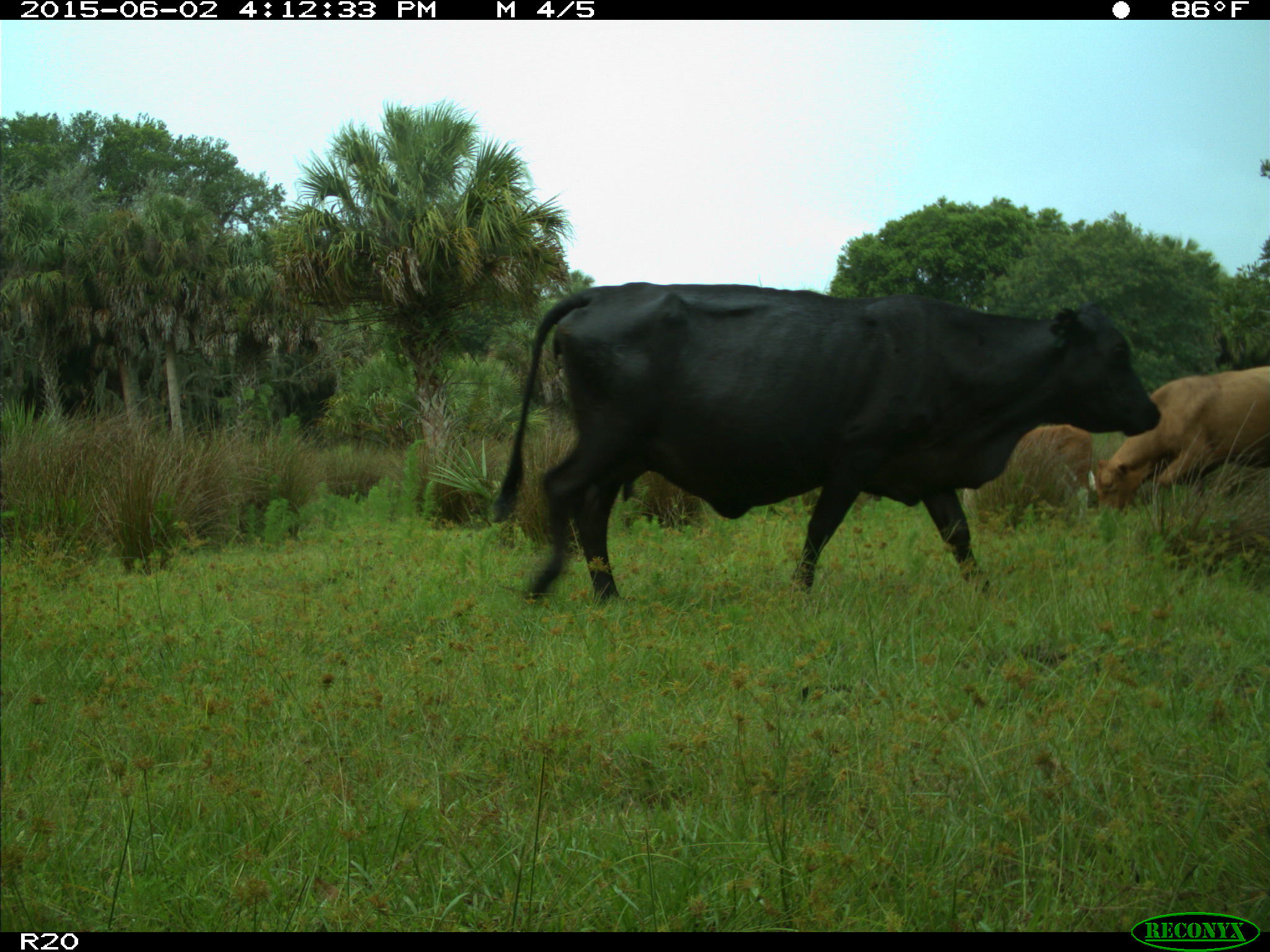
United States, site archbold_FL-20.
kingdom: Animalia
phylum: Chordata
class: Mammalia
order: Artiodactyla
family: Bovidae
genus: Bos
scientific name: Bos taurus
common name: domestic cow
Bos taurus (domestic cow).